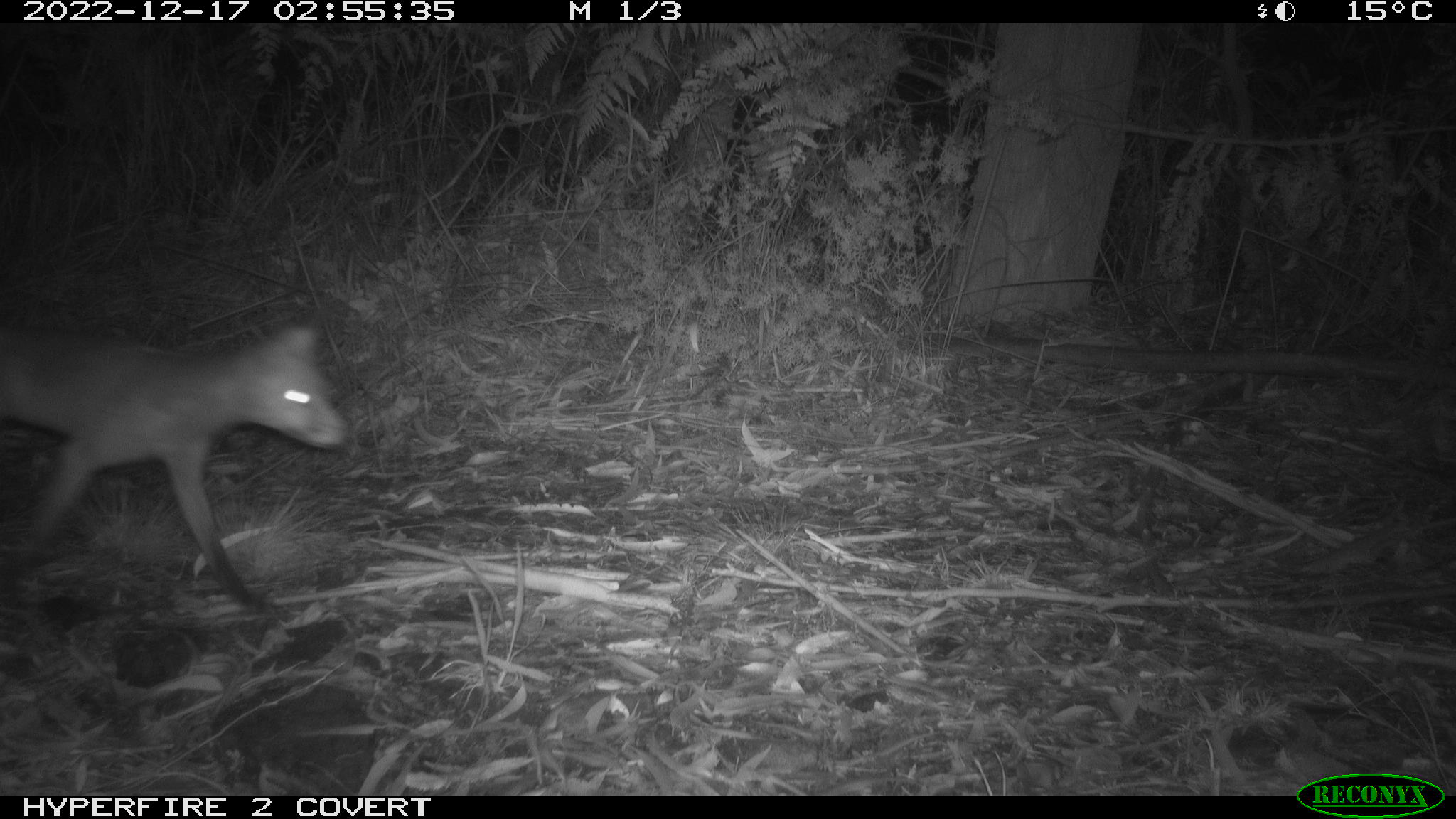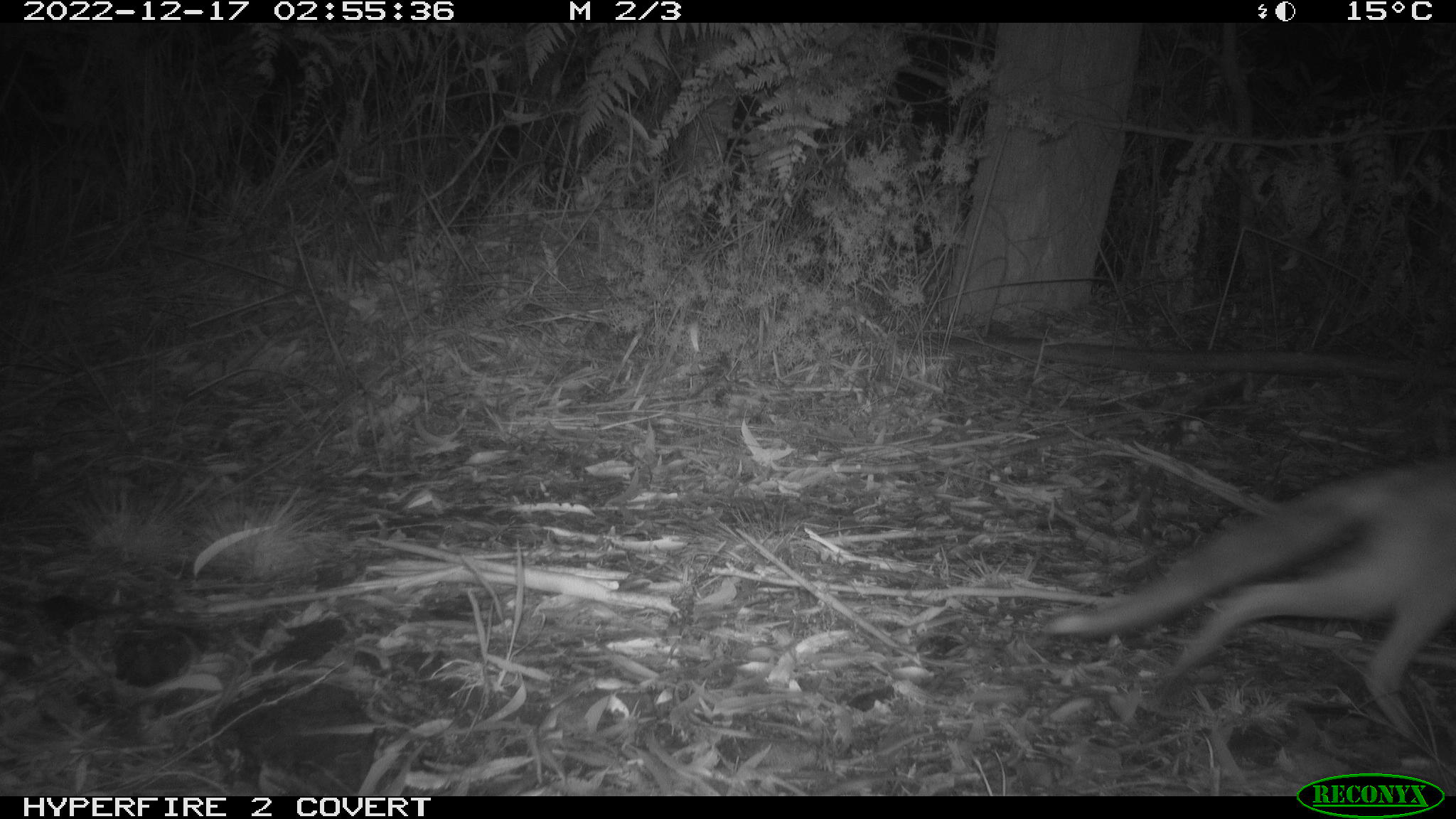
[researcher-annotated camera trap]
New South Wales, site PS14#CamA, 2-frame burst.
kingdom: Animalia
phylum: Chordata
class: Mammalia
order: Carnivora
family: Canidae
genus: Vulpes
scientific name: Vulpes vulpes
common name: red fox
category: fox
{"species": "fox (red fox) (Vulpes vulpes)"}